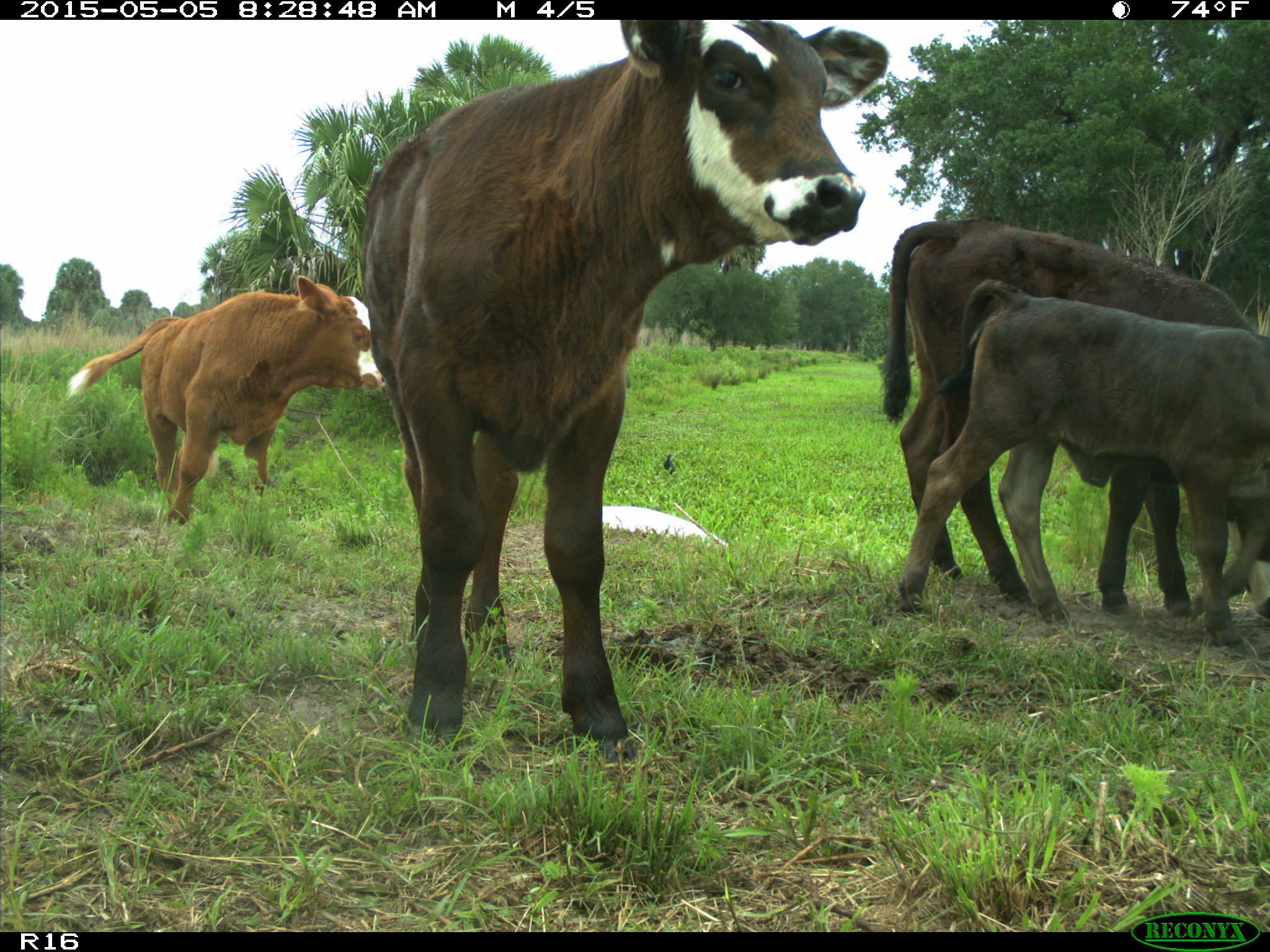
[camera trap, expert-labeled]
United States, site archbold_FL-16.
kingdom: Animalia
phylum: Chordata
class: Mammalia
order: Artiodactyla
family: Bovidae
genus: Bos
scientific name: Bos taurus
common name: domestic cow